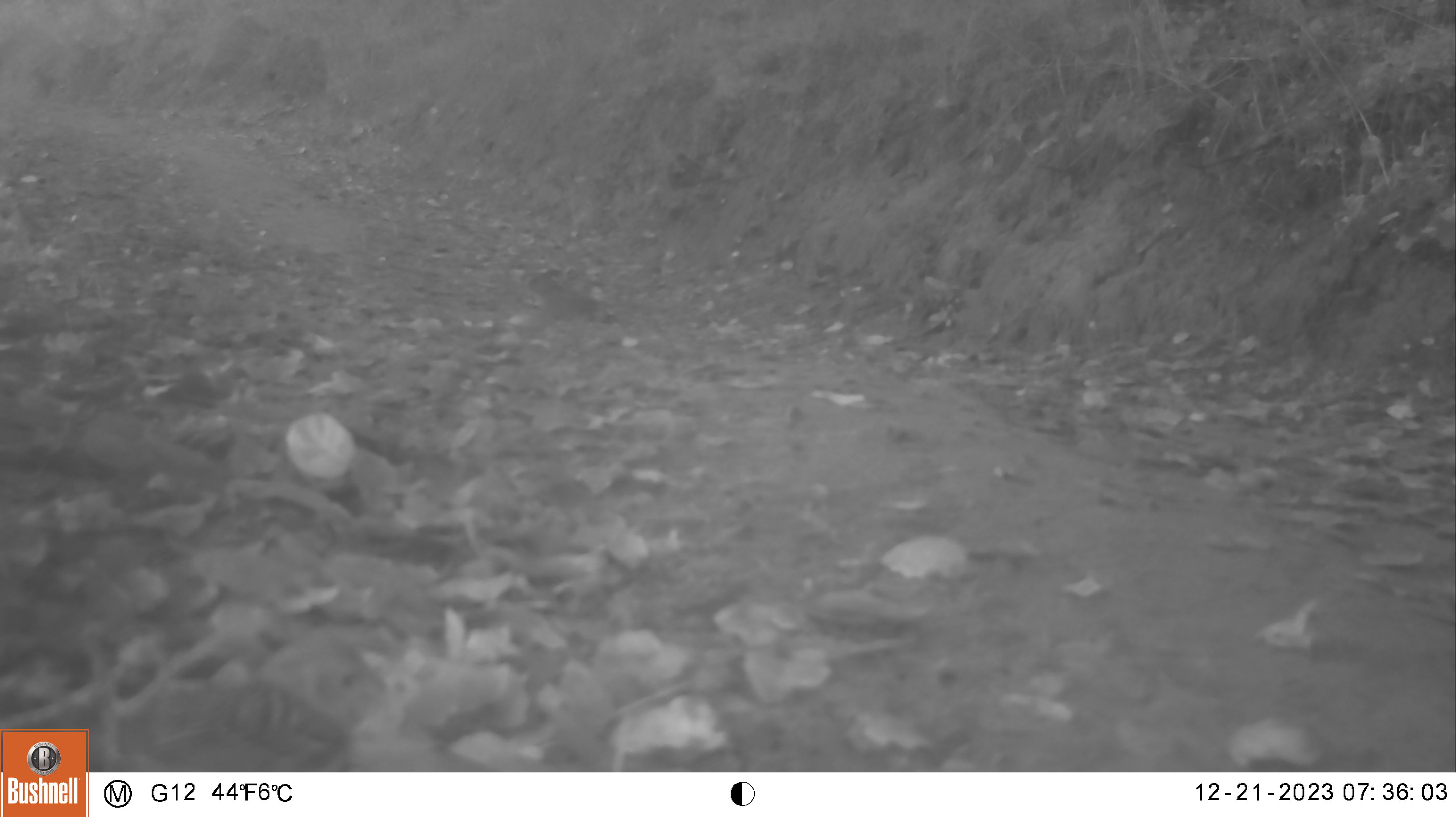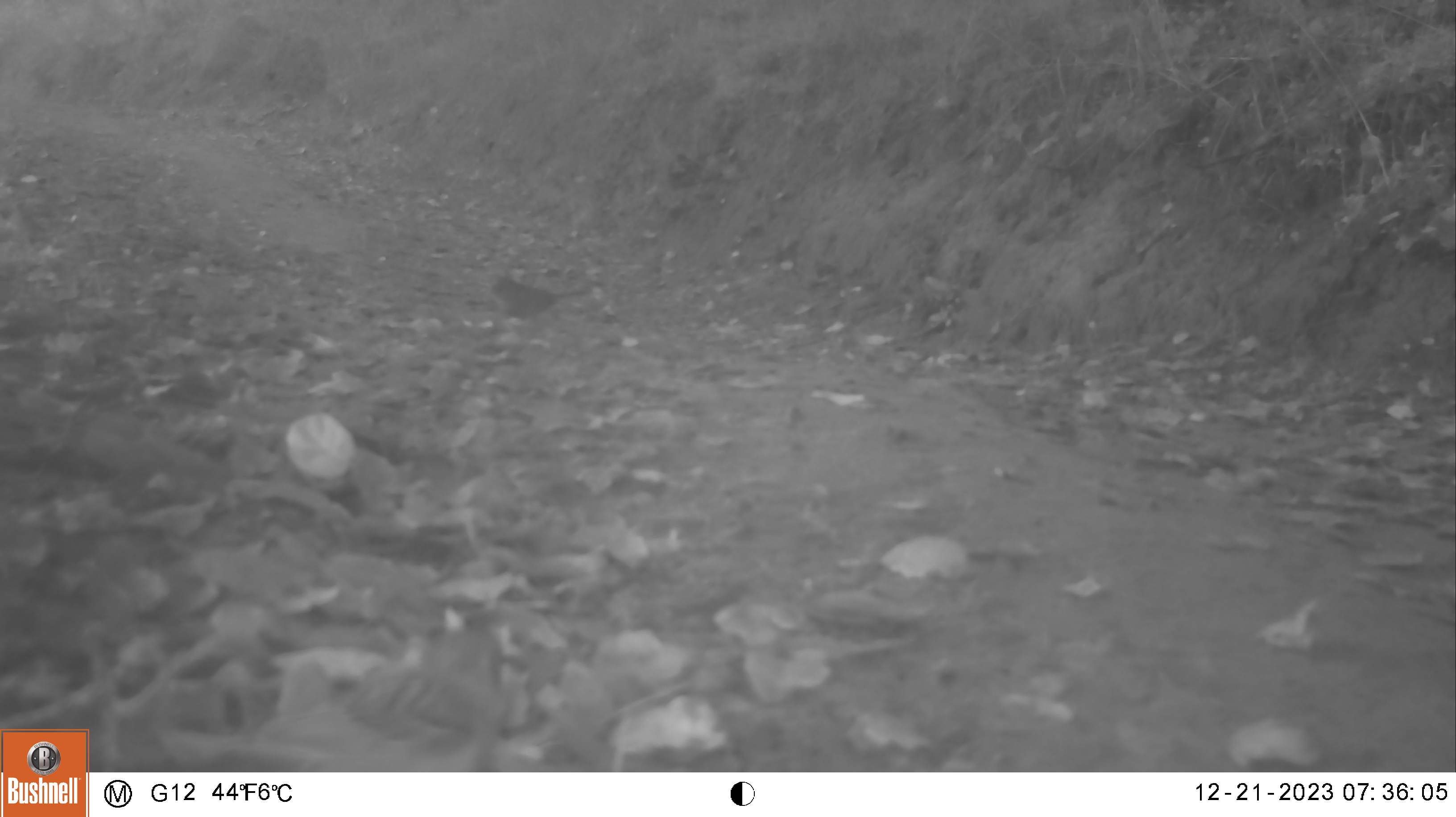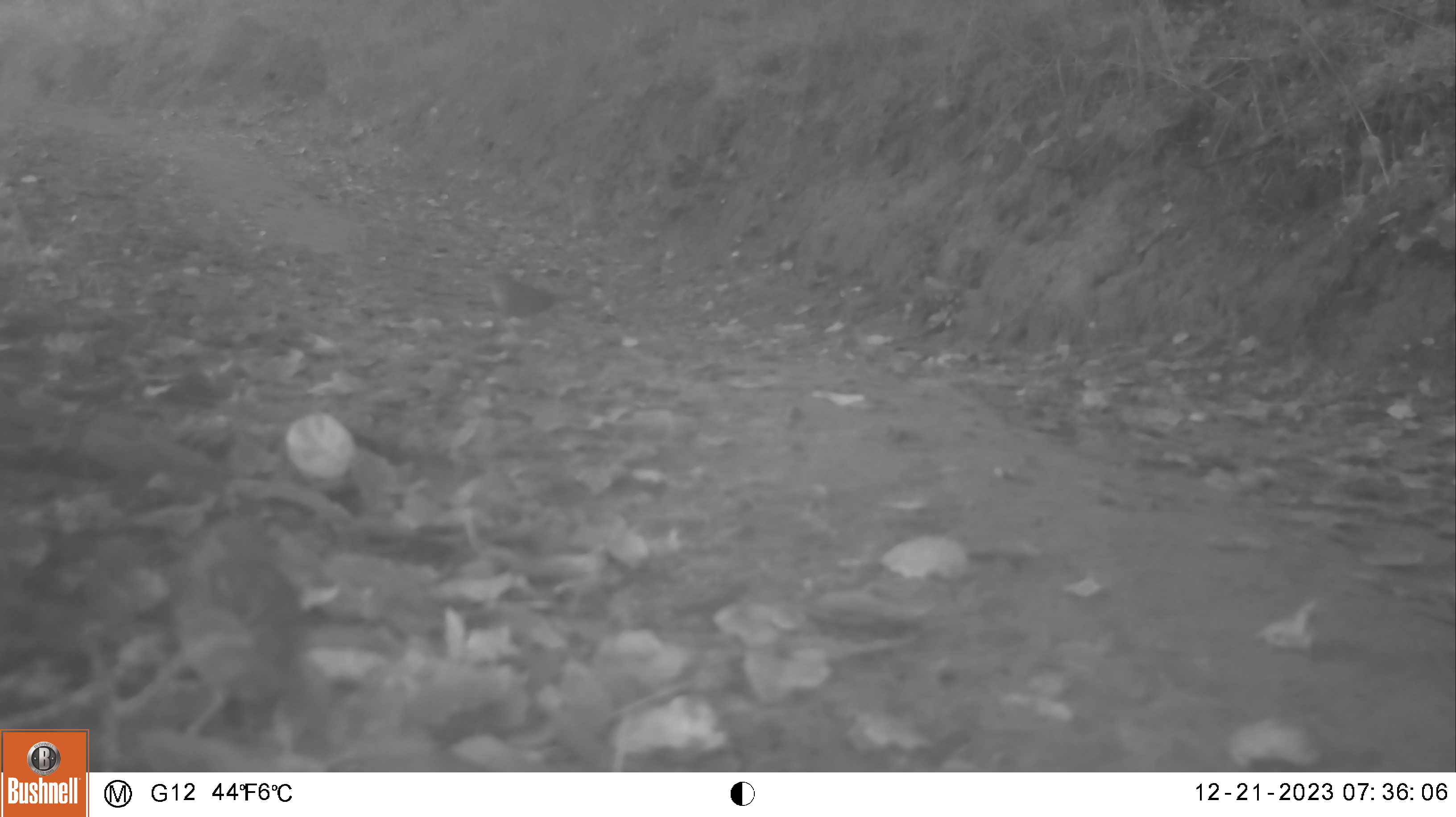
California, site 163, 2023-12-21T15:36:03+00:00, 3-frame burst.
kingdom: Animalia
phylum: Chordata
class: Aves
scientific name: Aves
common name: bird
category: unknown bird